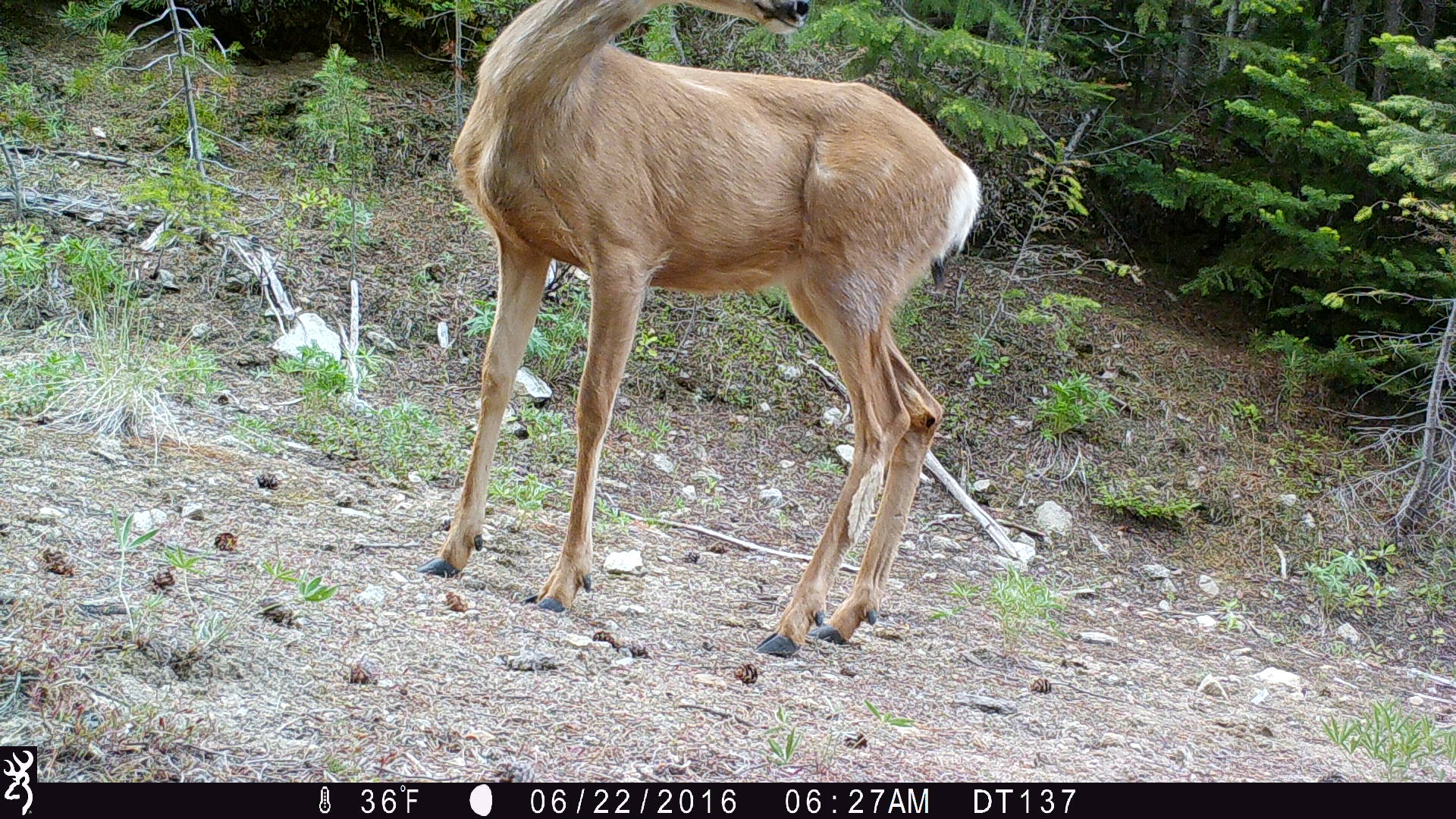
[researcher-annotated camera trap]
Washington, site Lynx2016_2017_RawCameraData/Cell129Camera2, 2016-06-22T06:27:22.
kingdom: Animalia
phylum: Chordata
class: Mammalia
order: Artiodactyla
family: Cervidae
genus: Odocoileus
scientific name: Odocoileus hemionus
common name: mule deer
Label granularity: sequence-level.